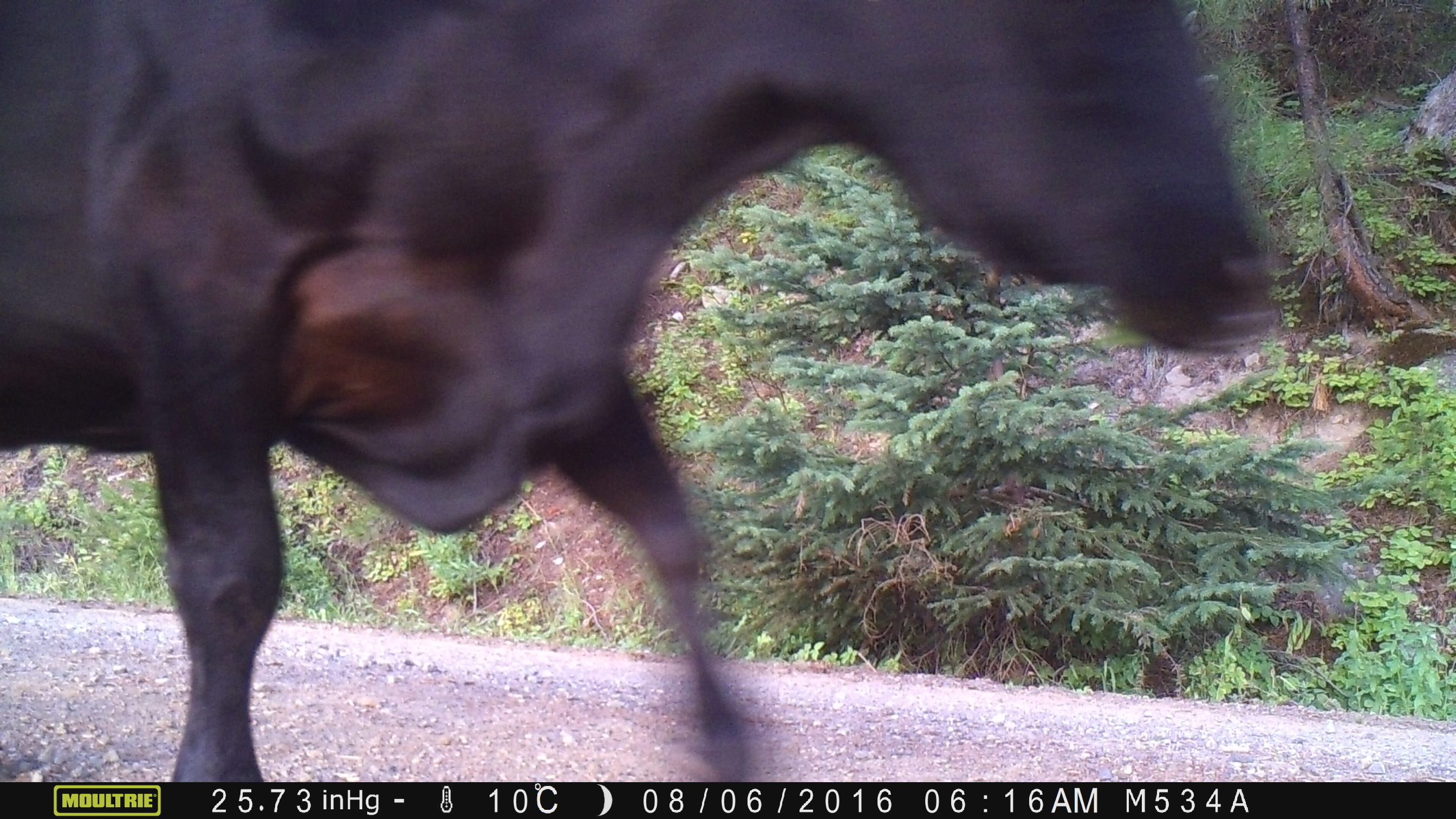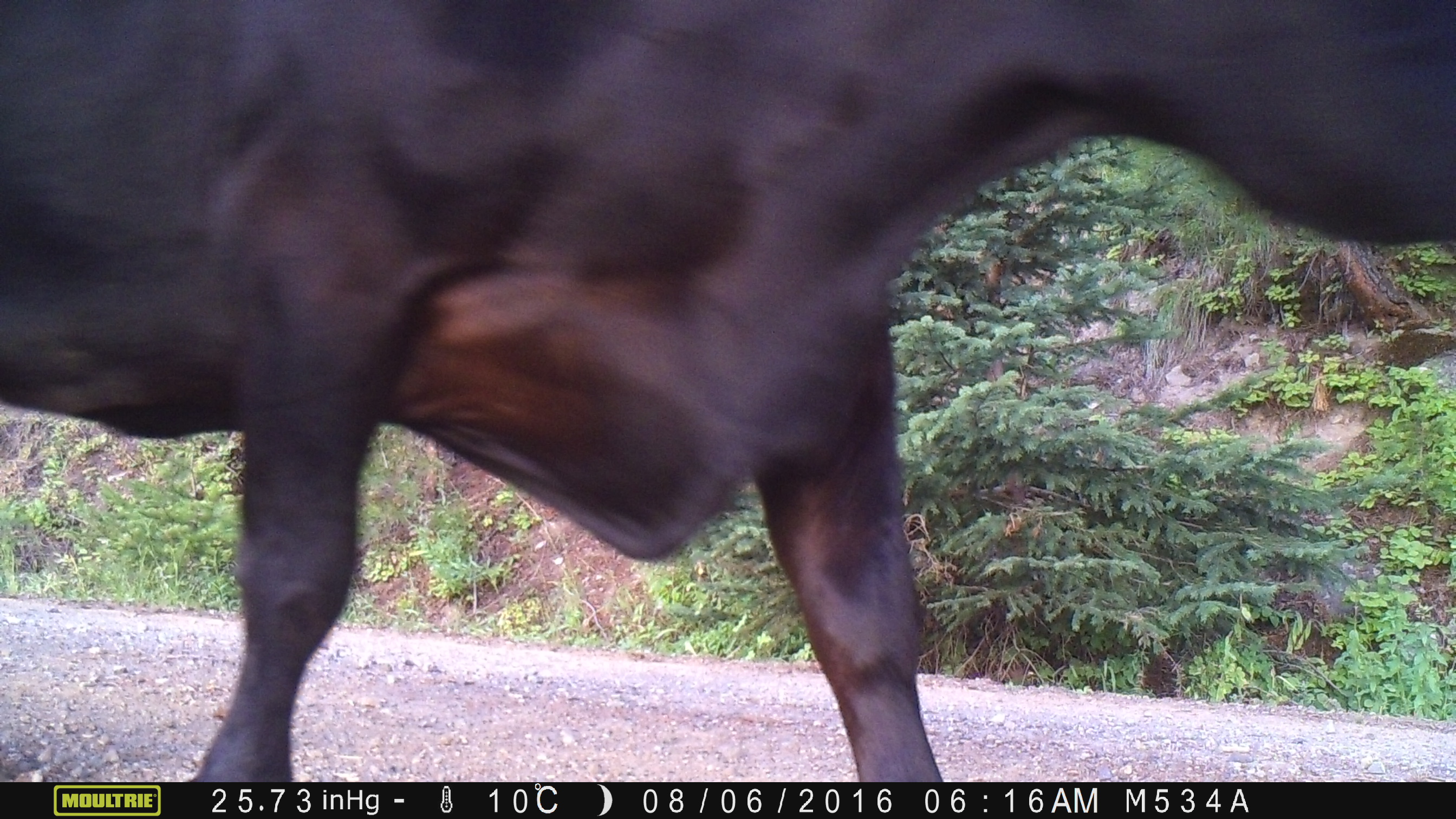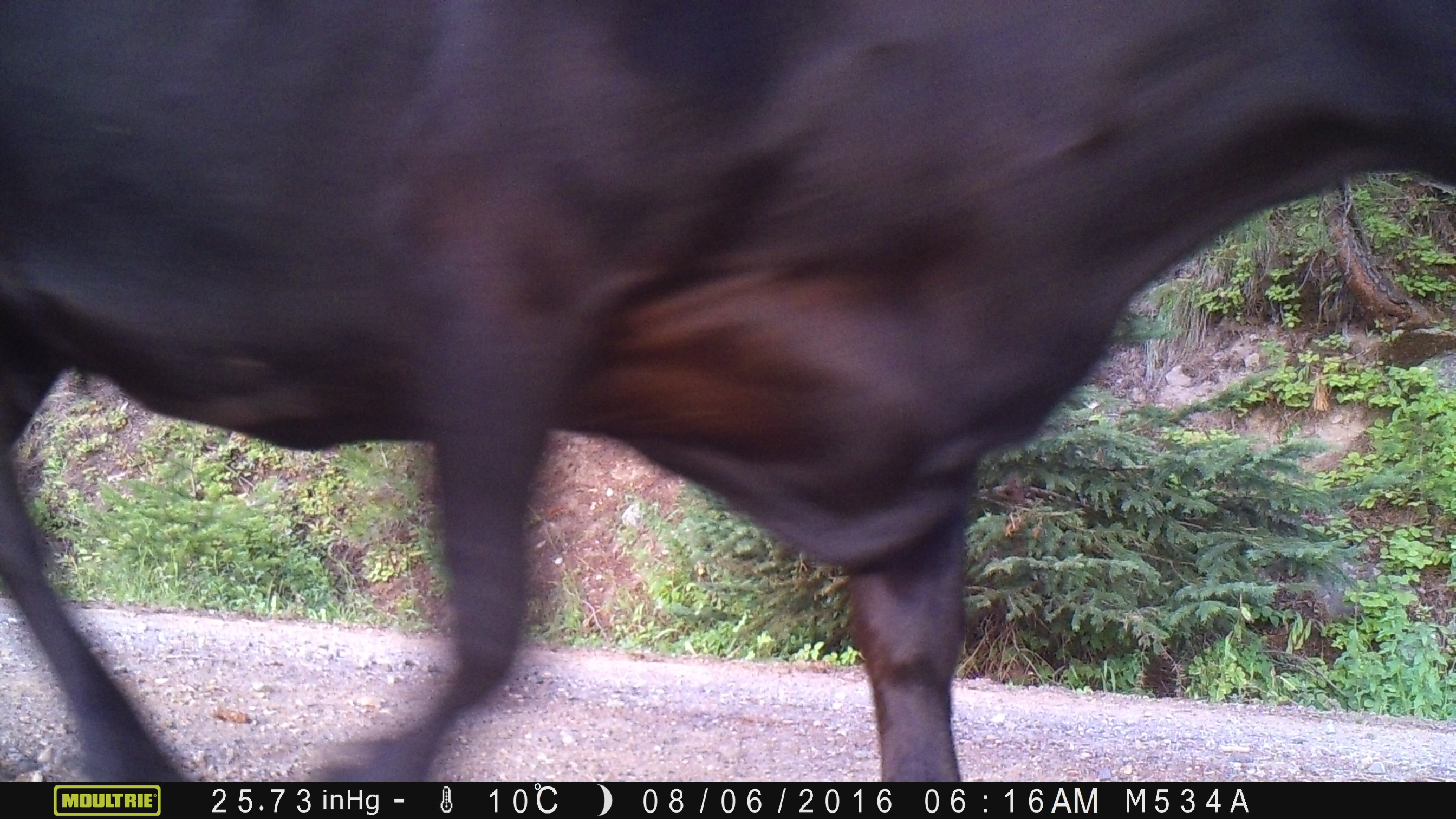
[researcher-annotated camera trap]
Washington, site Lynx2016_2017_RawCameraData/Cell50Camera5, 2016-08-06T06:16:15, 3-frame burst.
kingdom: Animalia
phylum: Chordata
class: Mammalia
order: Artiodactyla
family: Bovidae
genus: Bos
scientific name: Bos taurus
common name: domestic cattle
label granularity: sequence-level